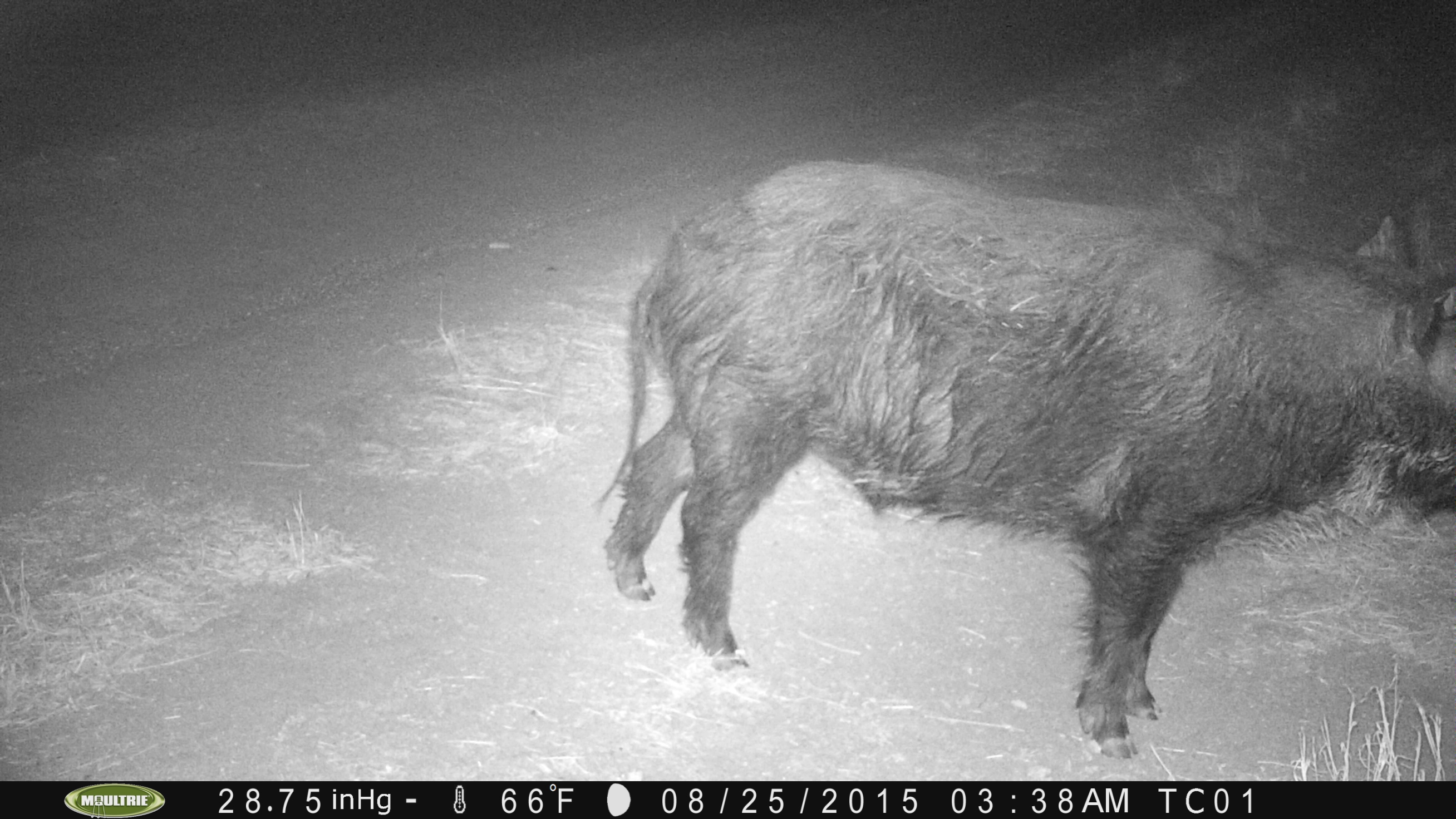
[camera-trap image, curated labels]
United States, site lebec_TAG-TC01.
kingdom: Animalia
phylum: Chordata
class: Mammalia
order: Artiodactyla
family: Suidae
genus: Sus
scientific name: Sus scrofa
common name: wild boar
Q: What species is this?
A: Sus scrofa (wild boar).